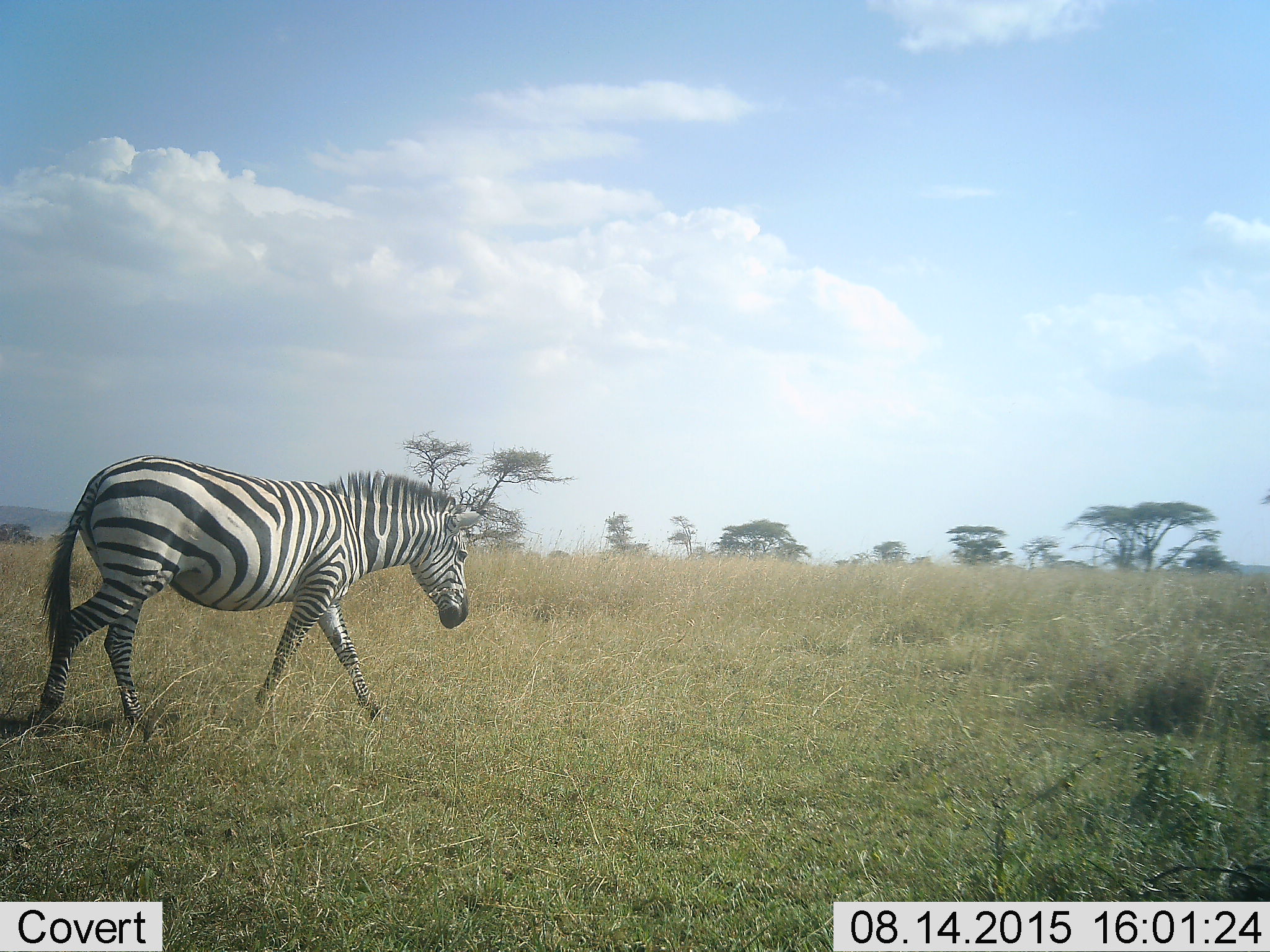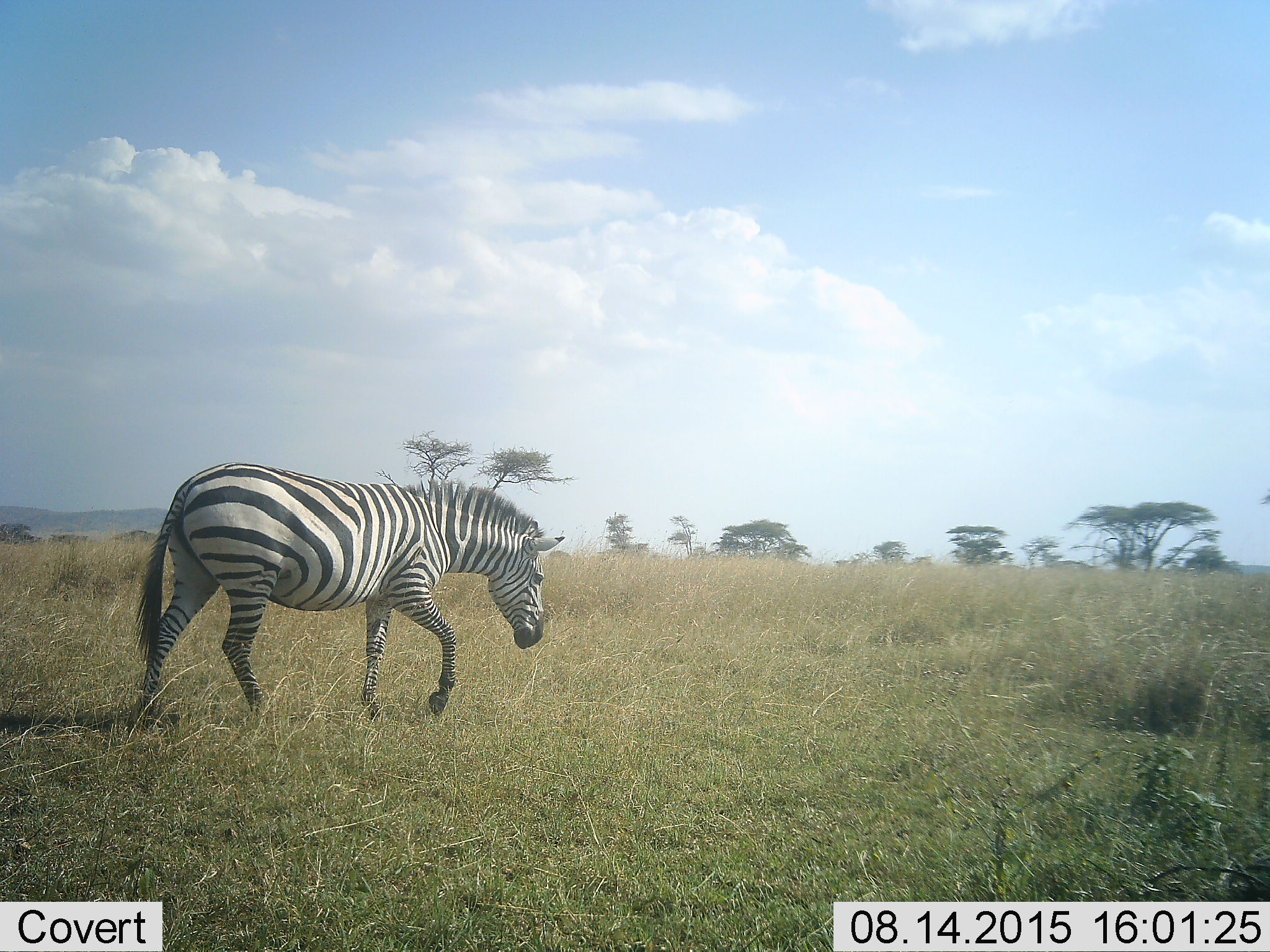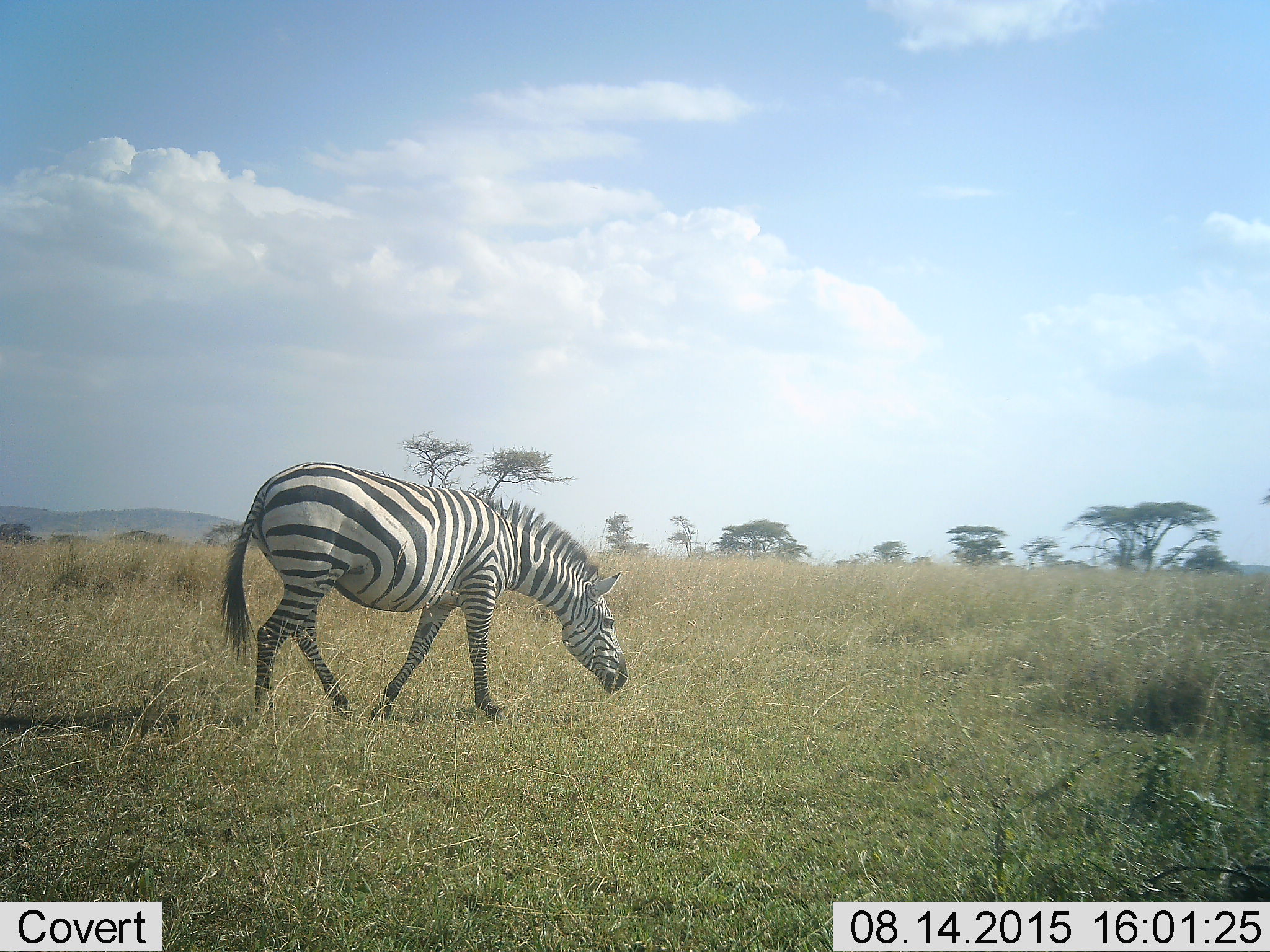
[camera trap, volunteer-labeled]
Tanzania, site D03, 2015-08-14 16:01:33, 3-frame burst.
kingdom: Animalia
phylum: Chordata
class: Mammalia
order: Perissodactyla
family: Equidae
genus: Equus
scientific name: Equus quagga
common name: plains zebra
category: zebra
Zebra (plains zebra) (Equus quagga), count 1. Behavior (volunteer vote fractions): standing 6%, resting 0%, moving 94%, interacting 0%. Young present (vote fraction): 0%. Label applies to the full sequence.